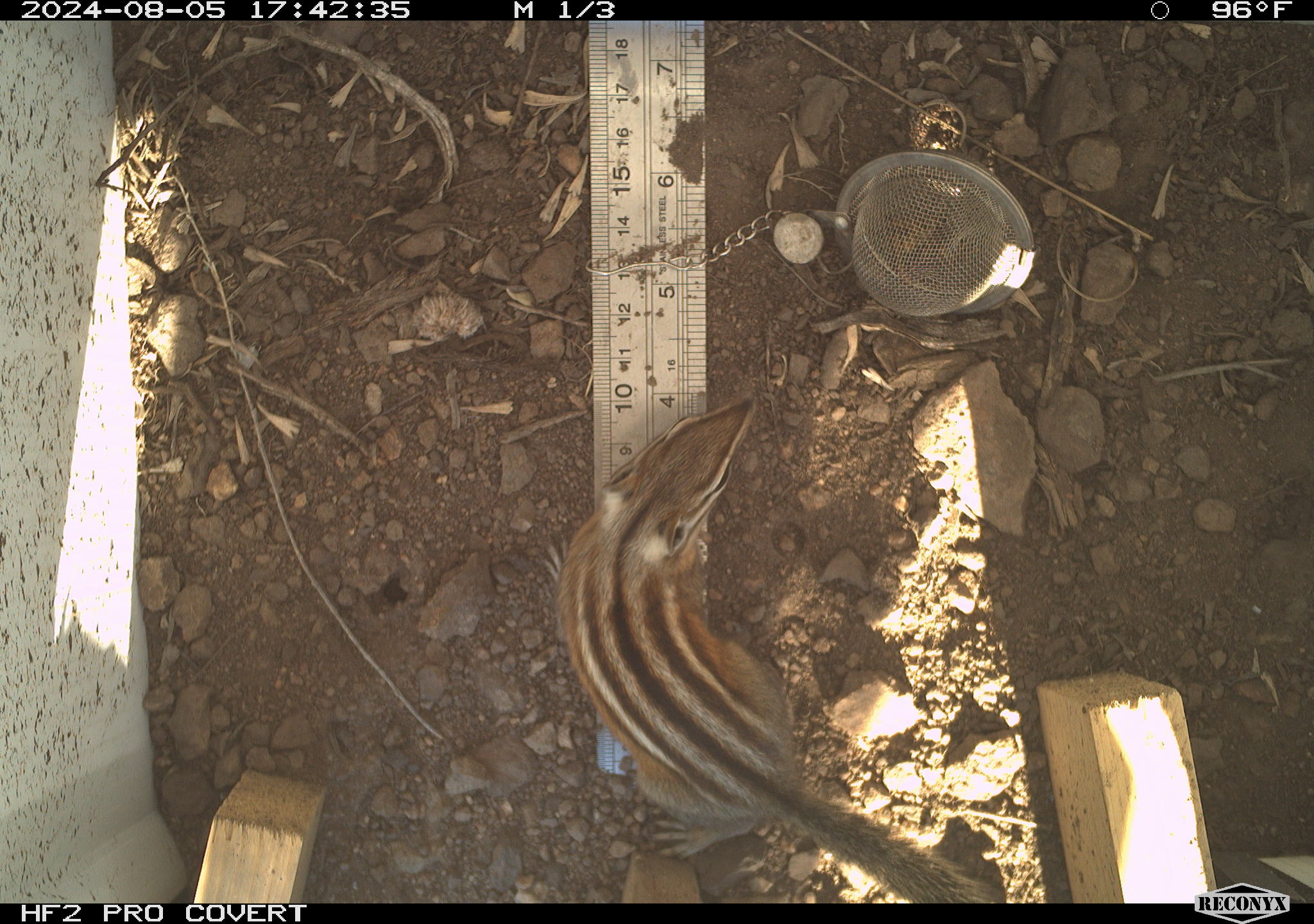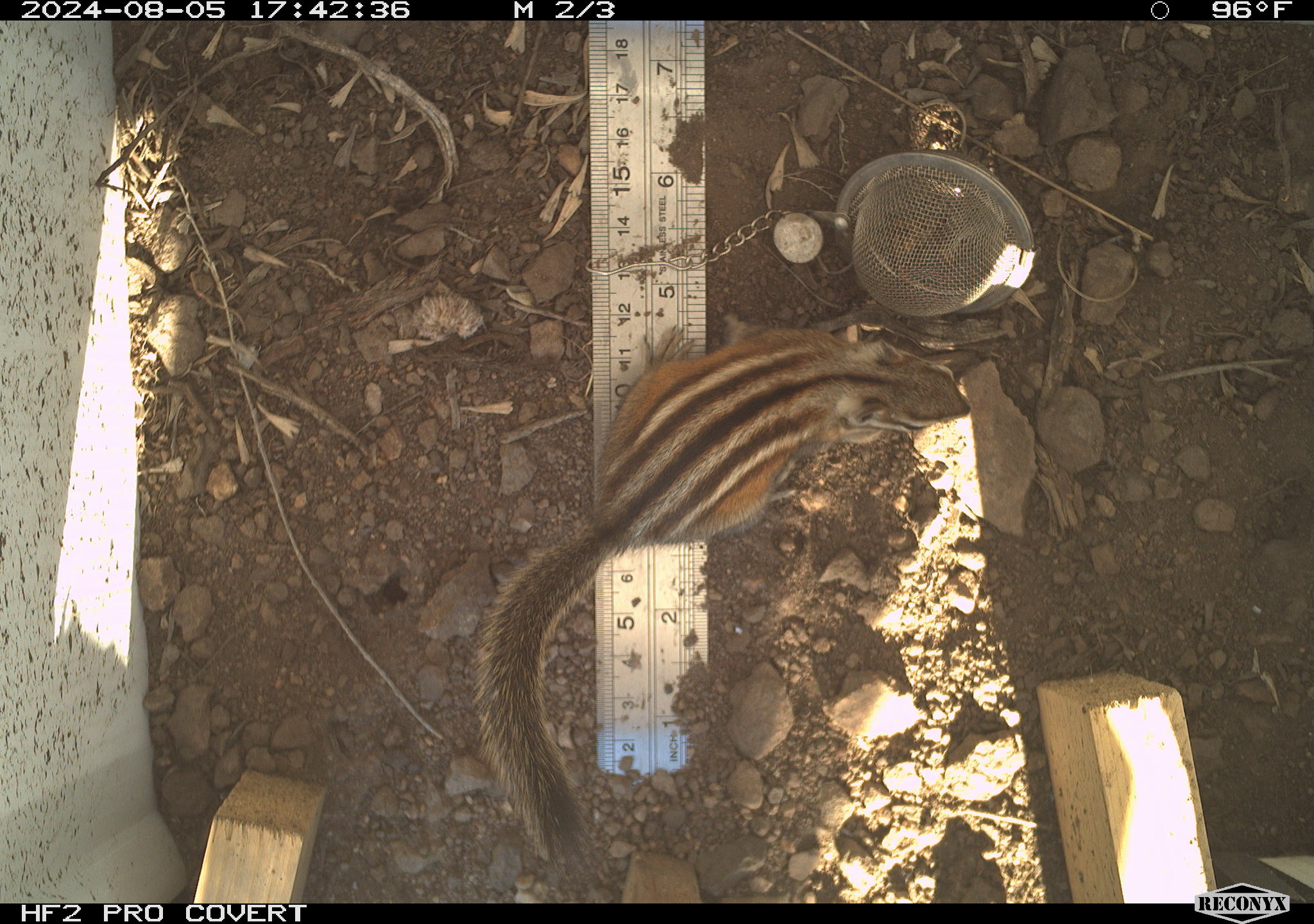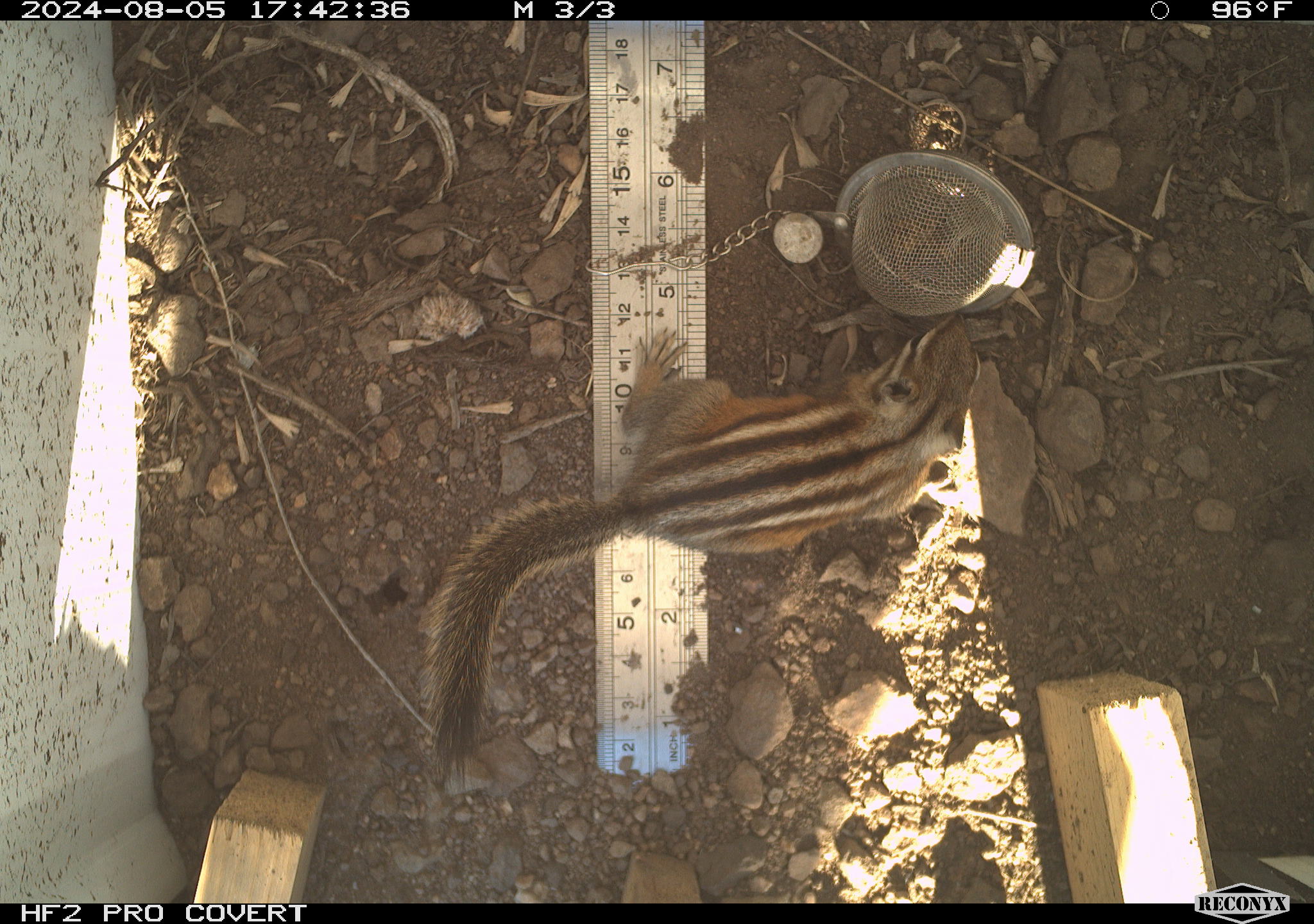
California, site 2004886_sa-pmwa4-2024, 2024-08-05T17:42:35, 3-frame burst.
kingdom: Animalia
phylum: Chordata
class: Mammalia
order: Rodentia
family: Sciuridae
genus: Neotamias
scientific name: Neotamias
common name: western chipmunks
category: neotamias species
Neotamias species (western chipmunks) (Neotamias).